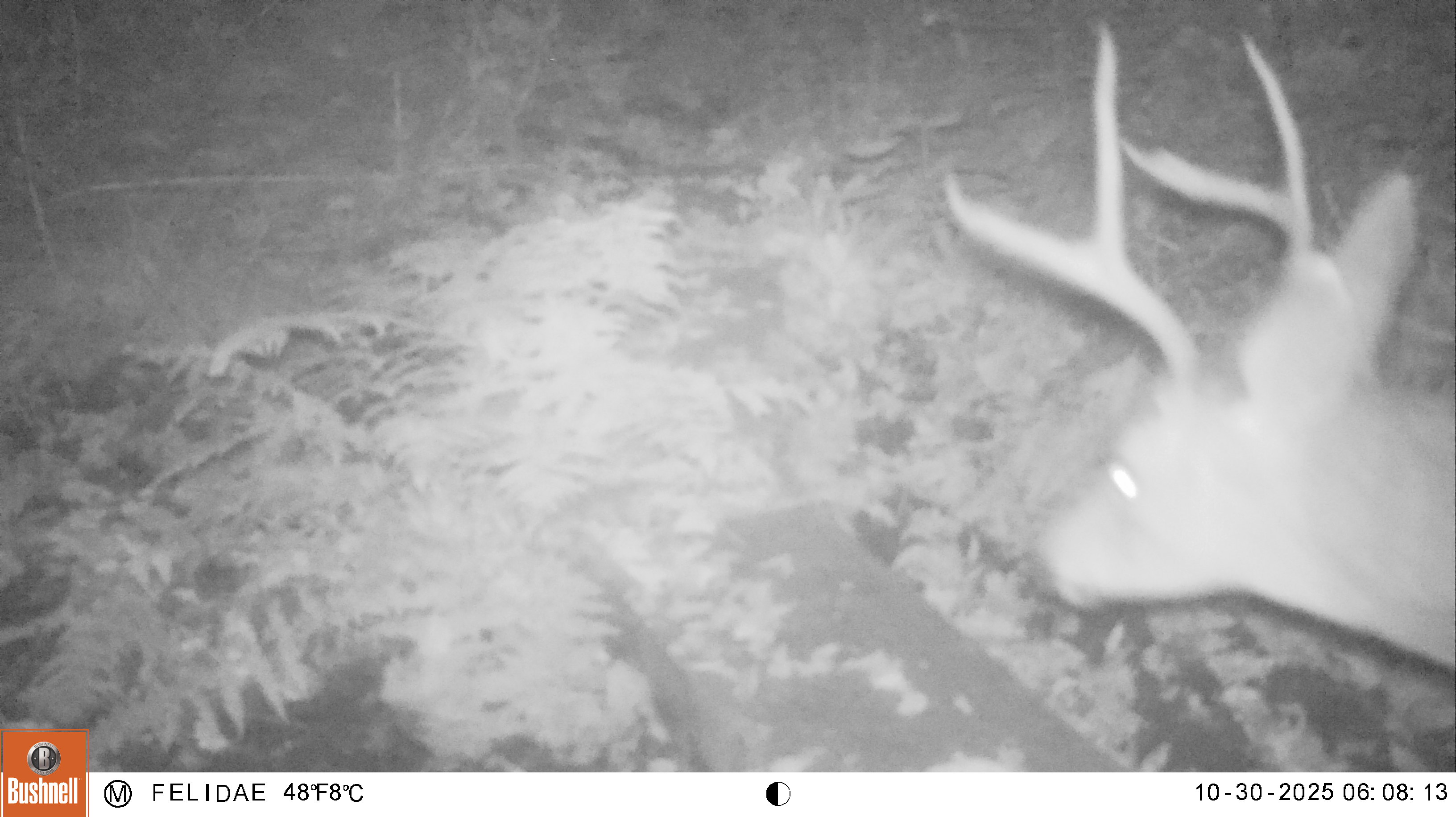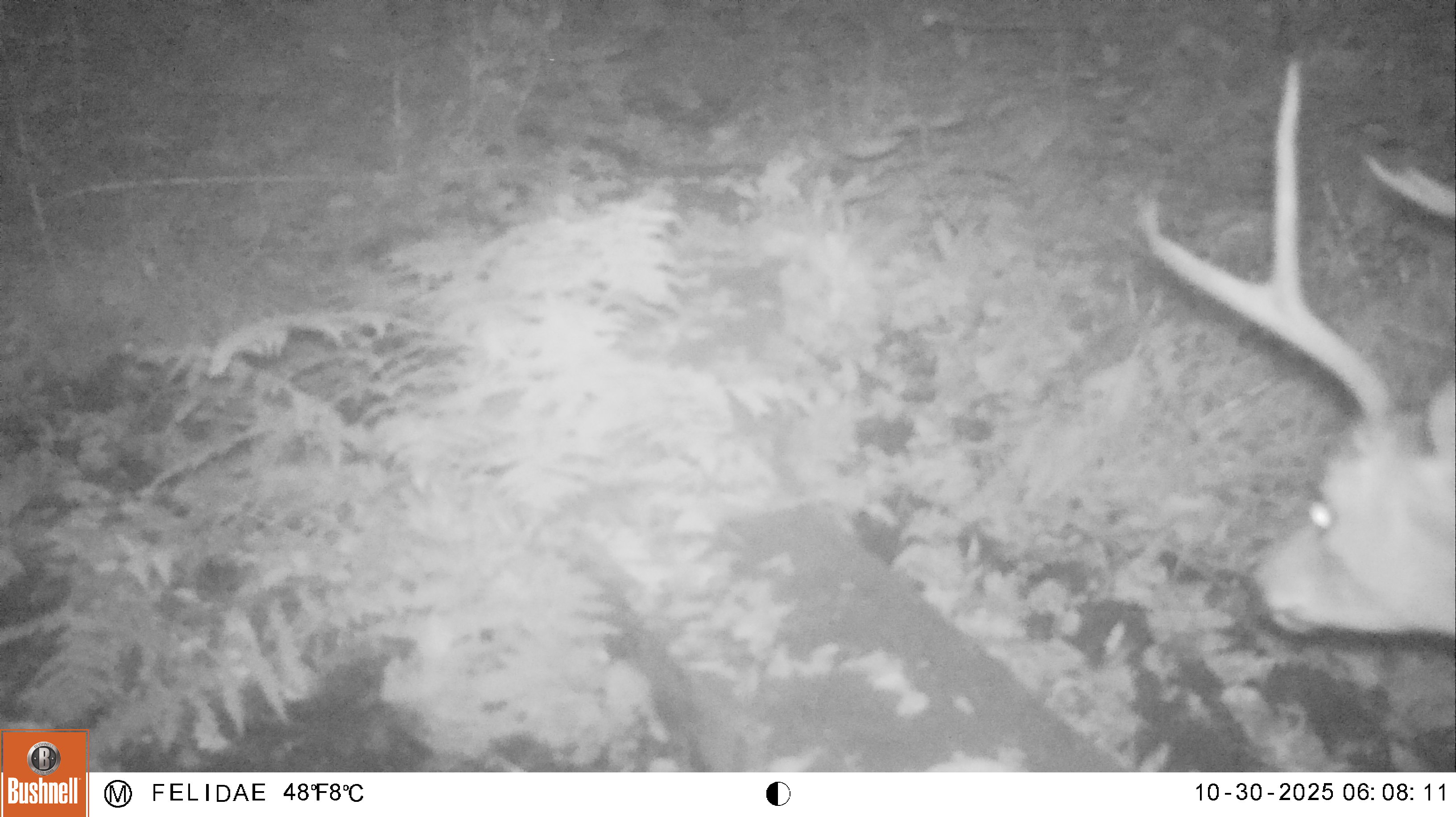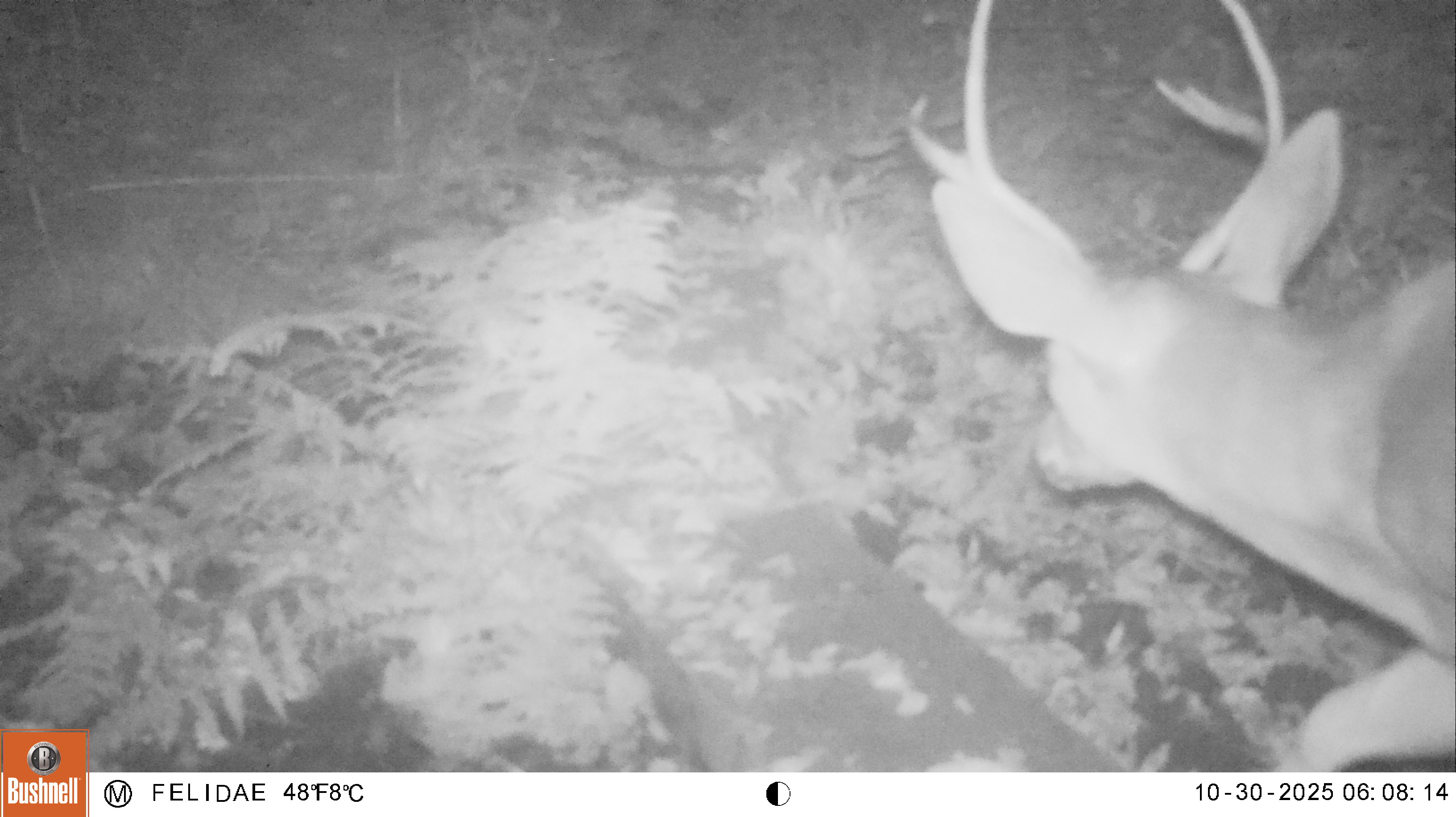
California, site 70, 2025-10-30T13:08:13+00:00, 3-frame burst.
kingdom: Animalia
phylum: Chordata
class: Mammalia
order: Artiodactyla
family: Cervidae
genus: Odocoileus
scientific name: Odocoileus hemionus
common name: mule deer